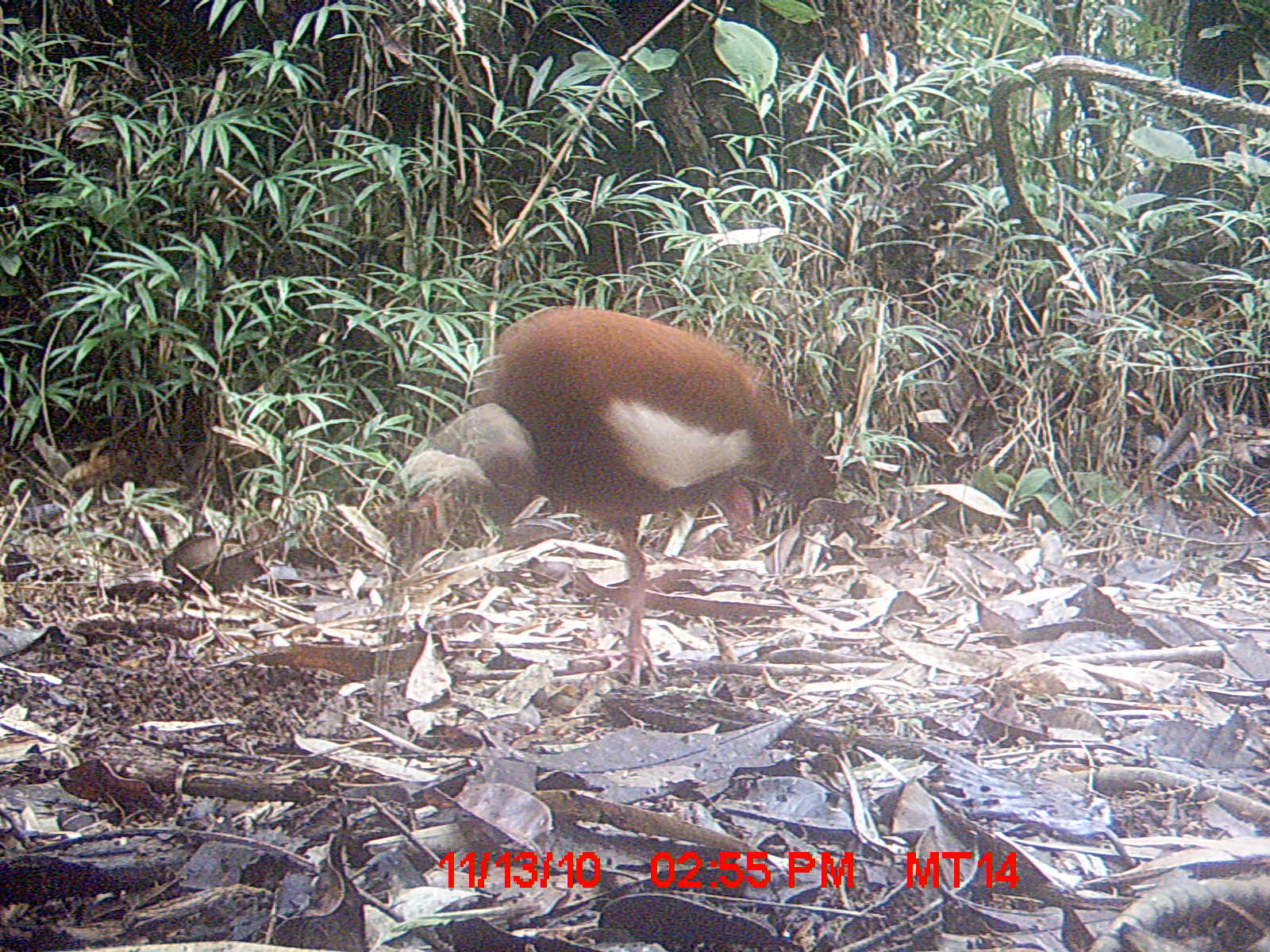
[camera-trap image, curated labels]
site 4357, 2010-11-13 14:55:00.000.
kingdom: Animalia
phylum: Chordata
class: Aves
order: Pelecaniformes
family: Threskiornithidae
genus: Lophotibis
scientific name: Lophotibis cristata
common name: madagascan ibis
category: lophotibis cristataa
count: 1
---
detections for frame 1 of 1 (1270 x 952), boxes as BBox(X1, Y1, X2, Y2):
lophotibis cristataa: BBox(397, 303, 838, 689)